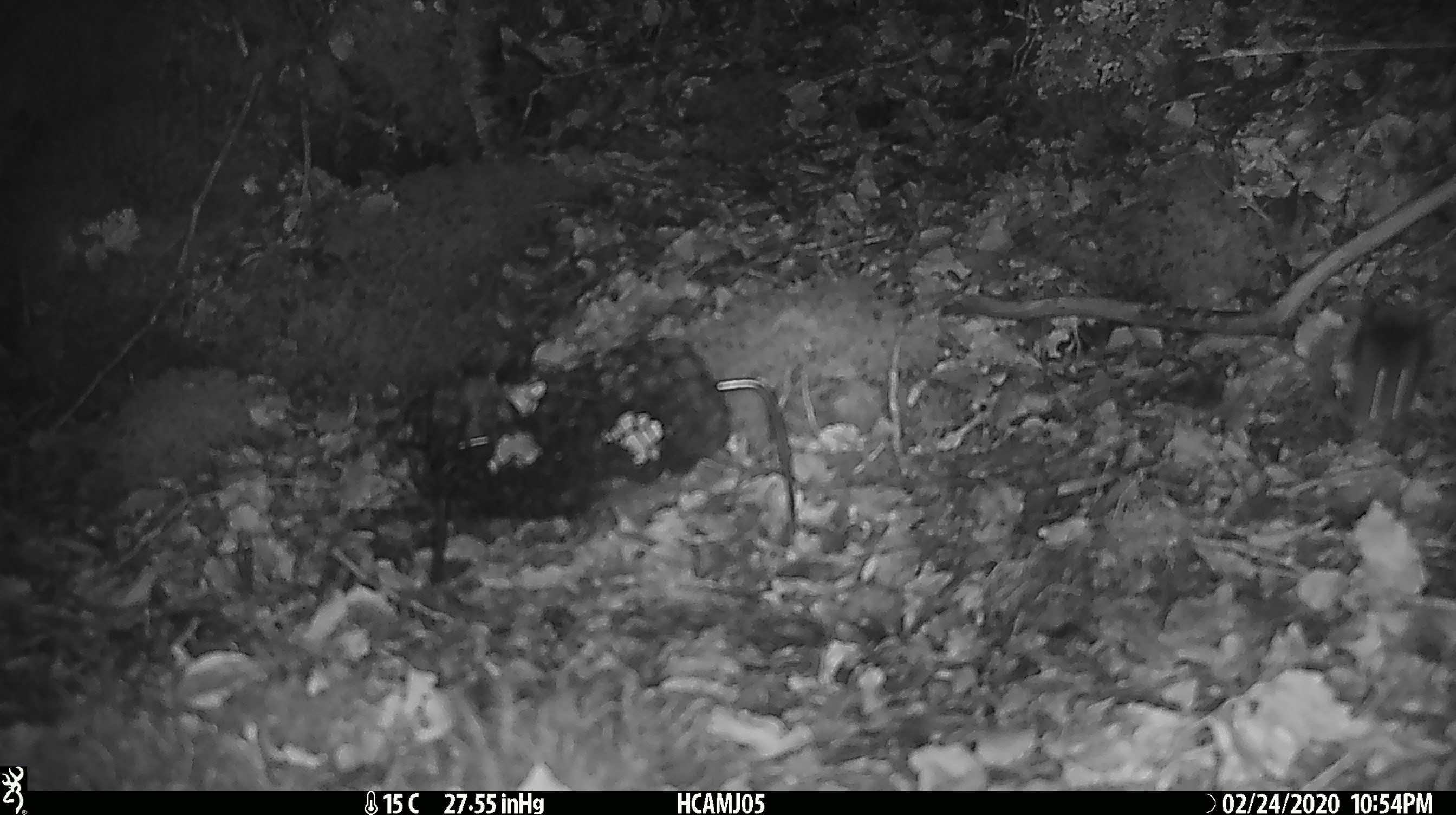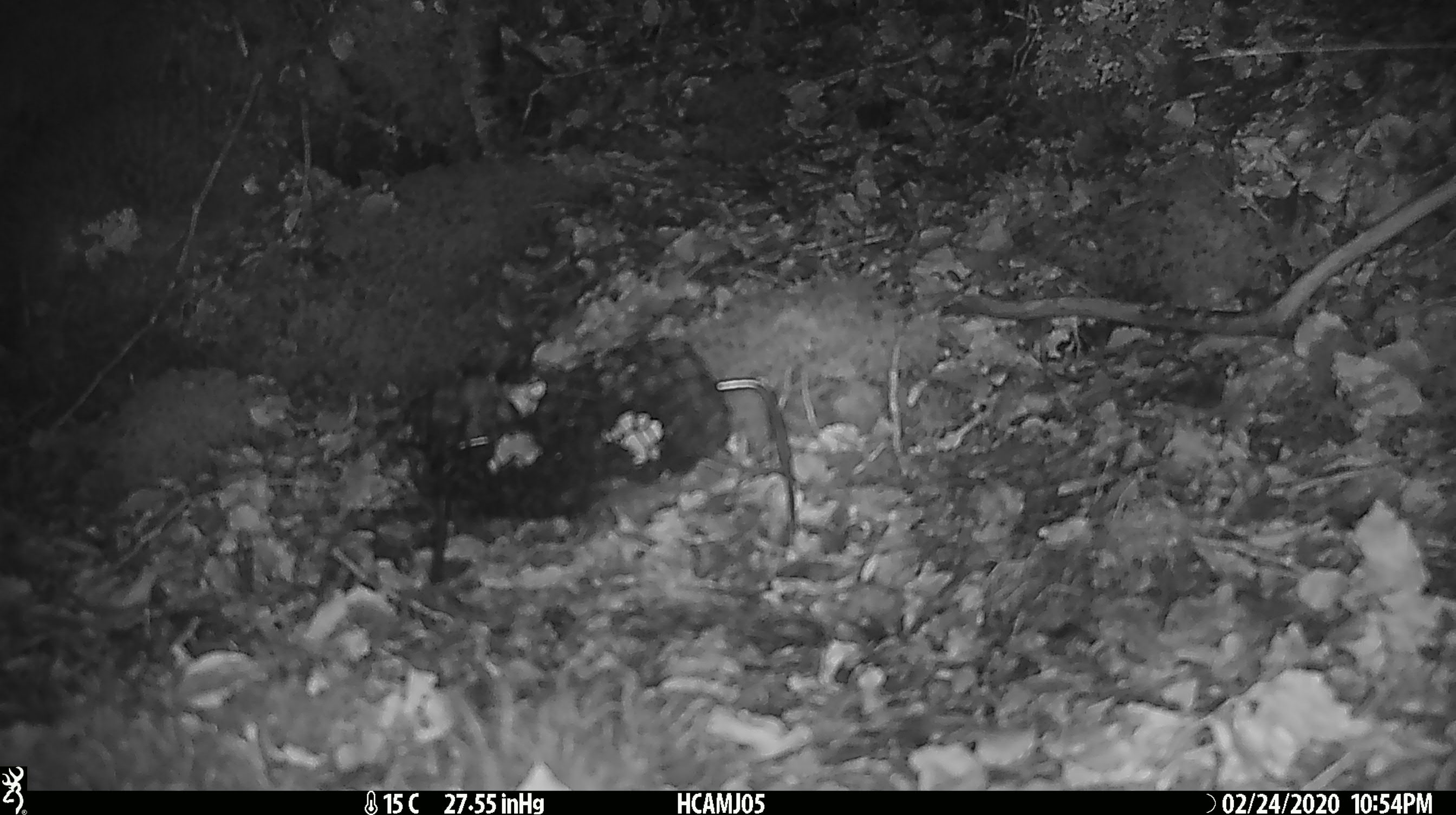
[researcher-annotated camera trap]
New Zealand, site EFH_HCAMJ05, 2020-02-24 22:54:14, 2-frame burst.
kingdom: Animalia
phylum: Chordata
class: Mammalia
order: Rodentia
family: Muridae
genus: Mus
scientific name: Mus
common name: mouse